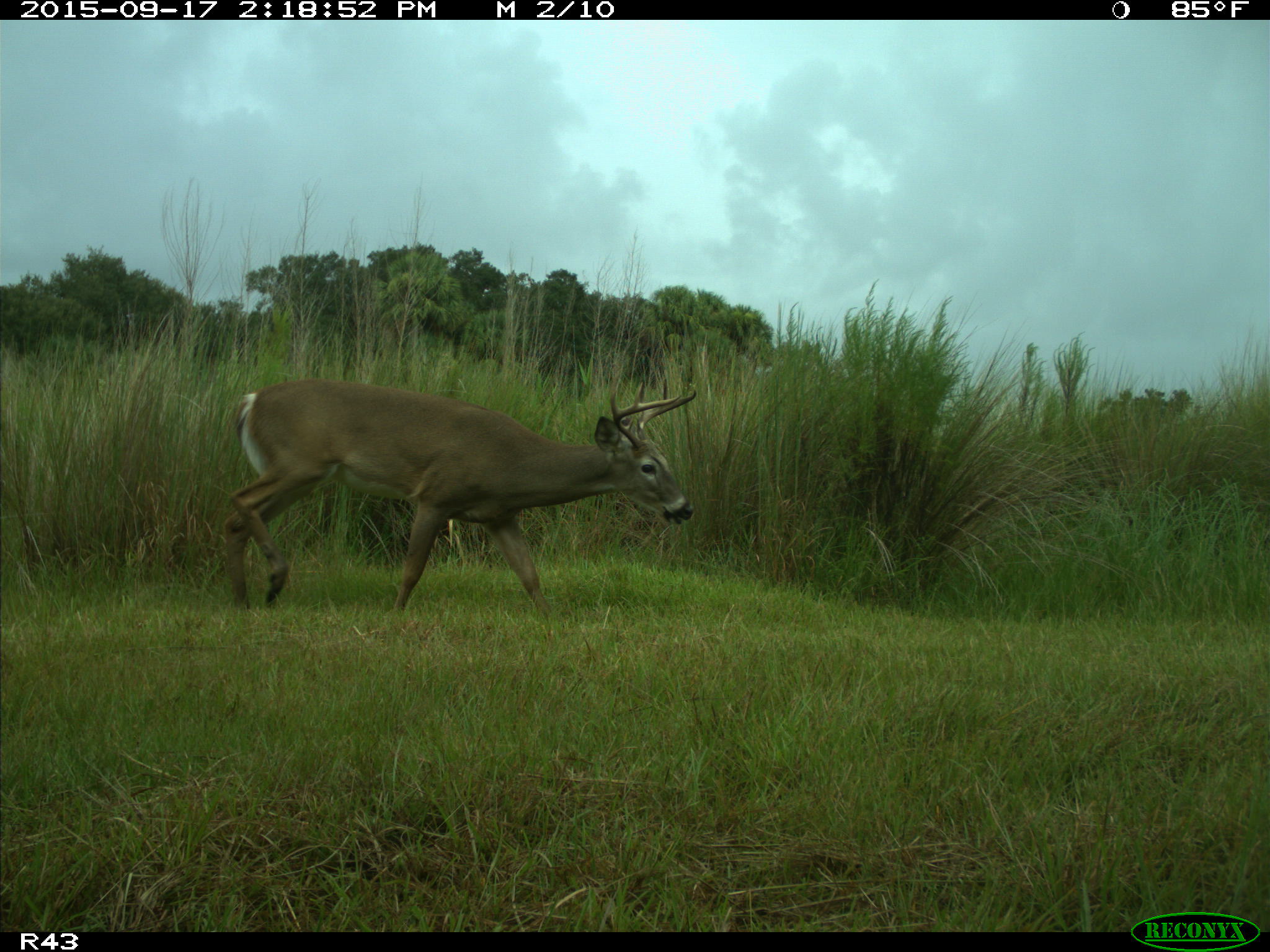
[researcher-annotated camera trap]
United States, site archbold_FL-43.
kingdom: Animalia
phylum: Chordata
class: Mammalia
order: Artiodactyla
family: Cervidae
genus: Odocoileus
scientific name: Odocoileus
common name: deer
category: unidentified deer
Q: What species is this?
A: Unidentified deer (deer) (Odocoileus).